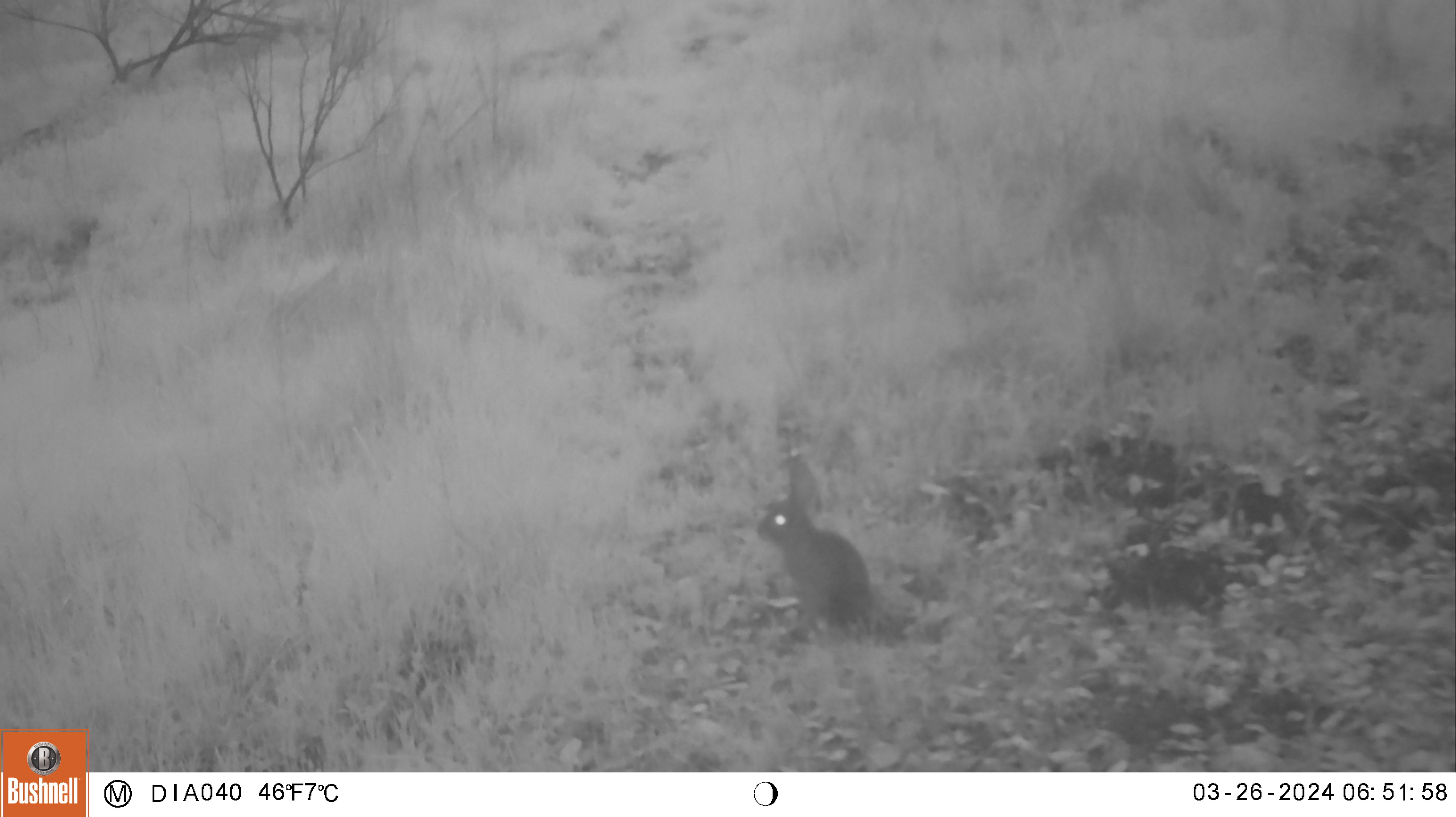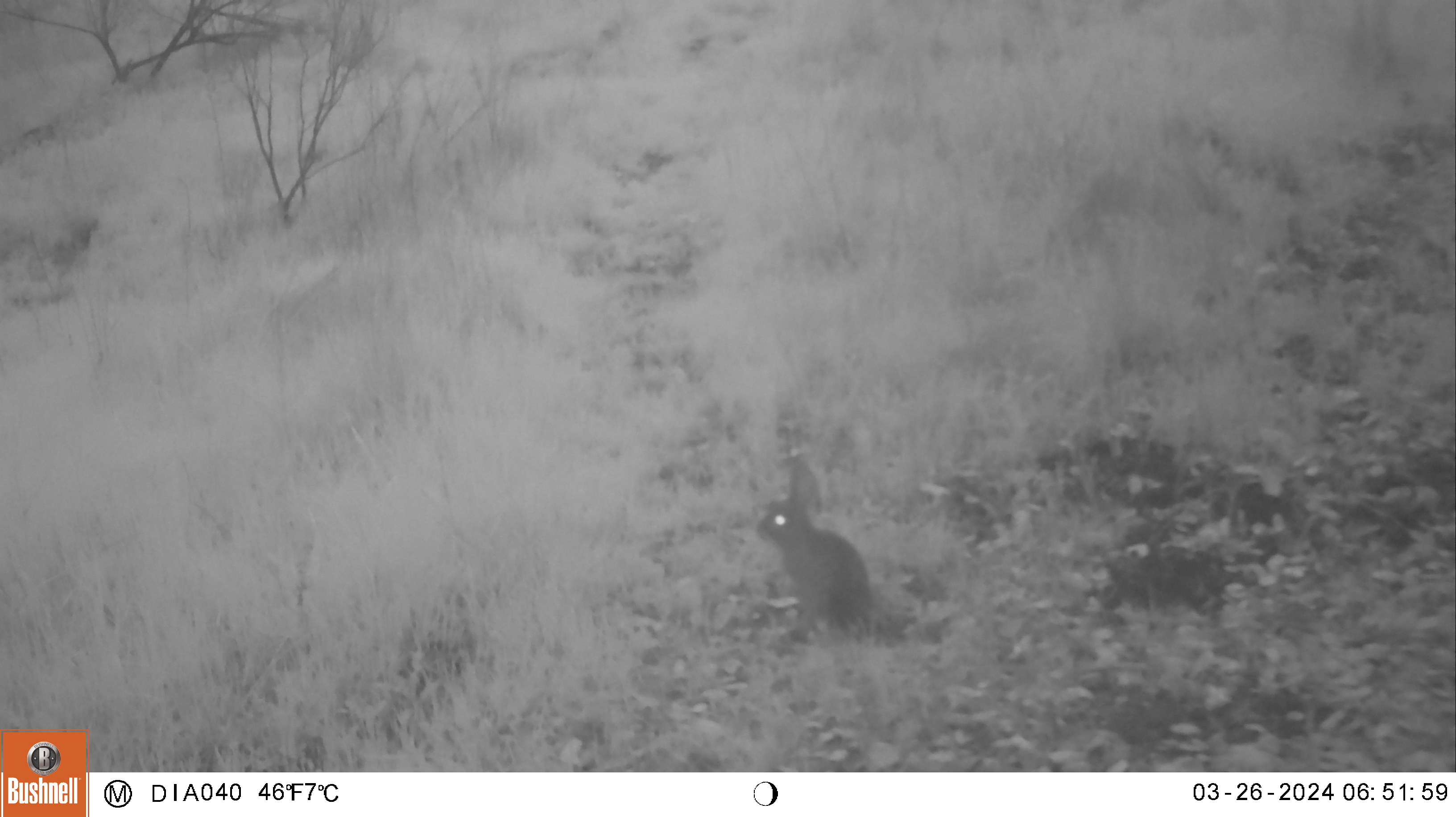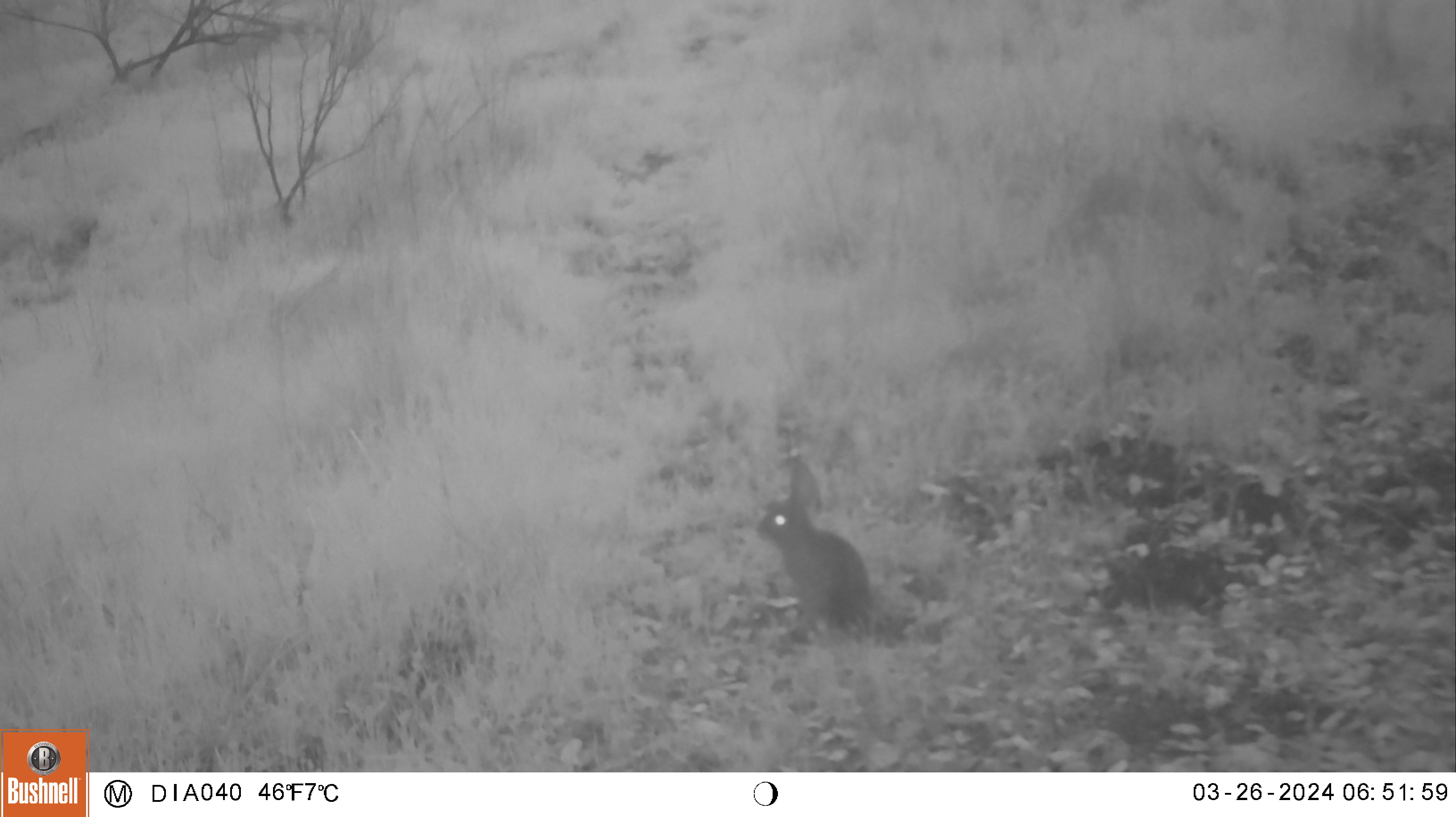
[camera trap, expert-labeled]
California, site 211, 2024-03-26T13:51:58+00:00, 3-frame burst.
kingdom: Animalia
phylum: Chordata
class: Mammalia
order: Lagomorpha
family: Leporidae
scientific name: Leporidae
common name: rabbit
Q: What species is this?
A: Rabbit (Leporidae).